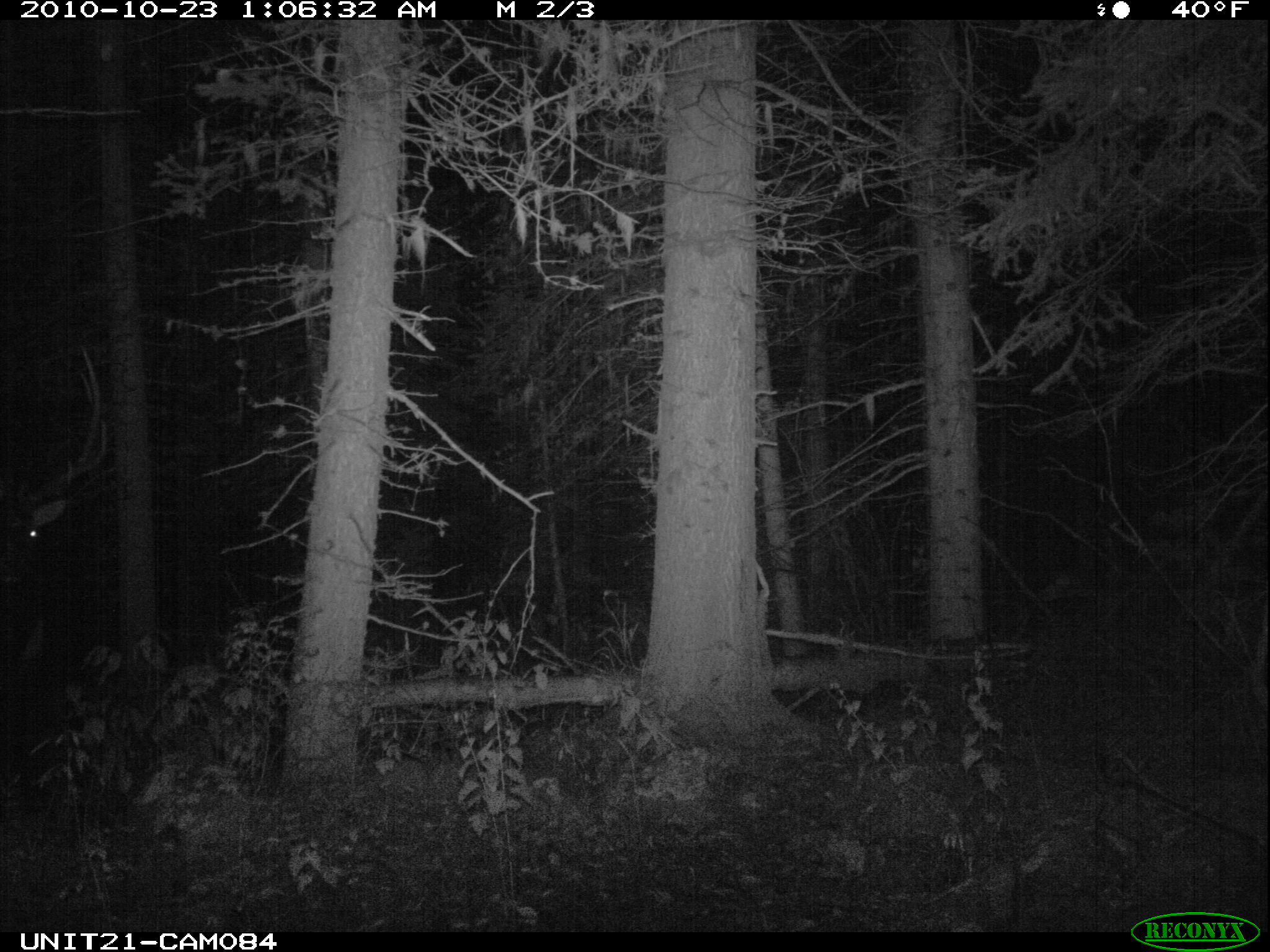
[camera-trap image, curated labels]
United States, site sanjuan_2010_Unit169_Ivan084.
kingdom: Animalia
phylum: Chordata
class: Mammalia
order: Artiodactyla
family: Cervidae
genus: Cervus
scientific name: Cervus elaphus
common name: red deer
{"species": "Cervus elaphus (red deer)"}